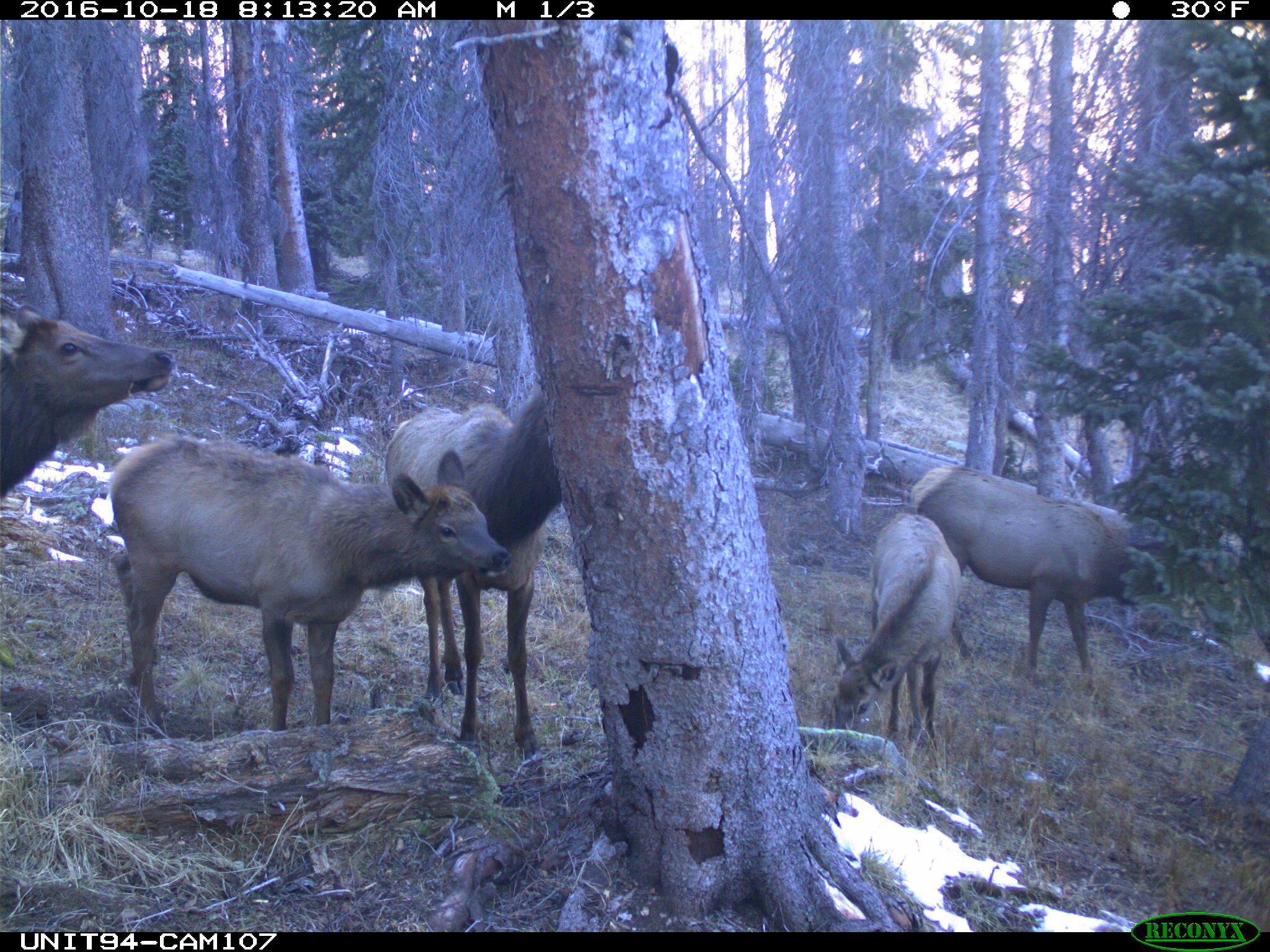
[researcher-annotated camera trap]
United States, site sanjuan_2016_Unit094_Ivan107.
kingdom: Animalia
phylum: Chordata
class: Mammalia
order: Artiodactyla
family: Cervidae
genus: Cervus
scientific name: Cervus elaphus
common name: red deer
Cervus elaphus (red deer).